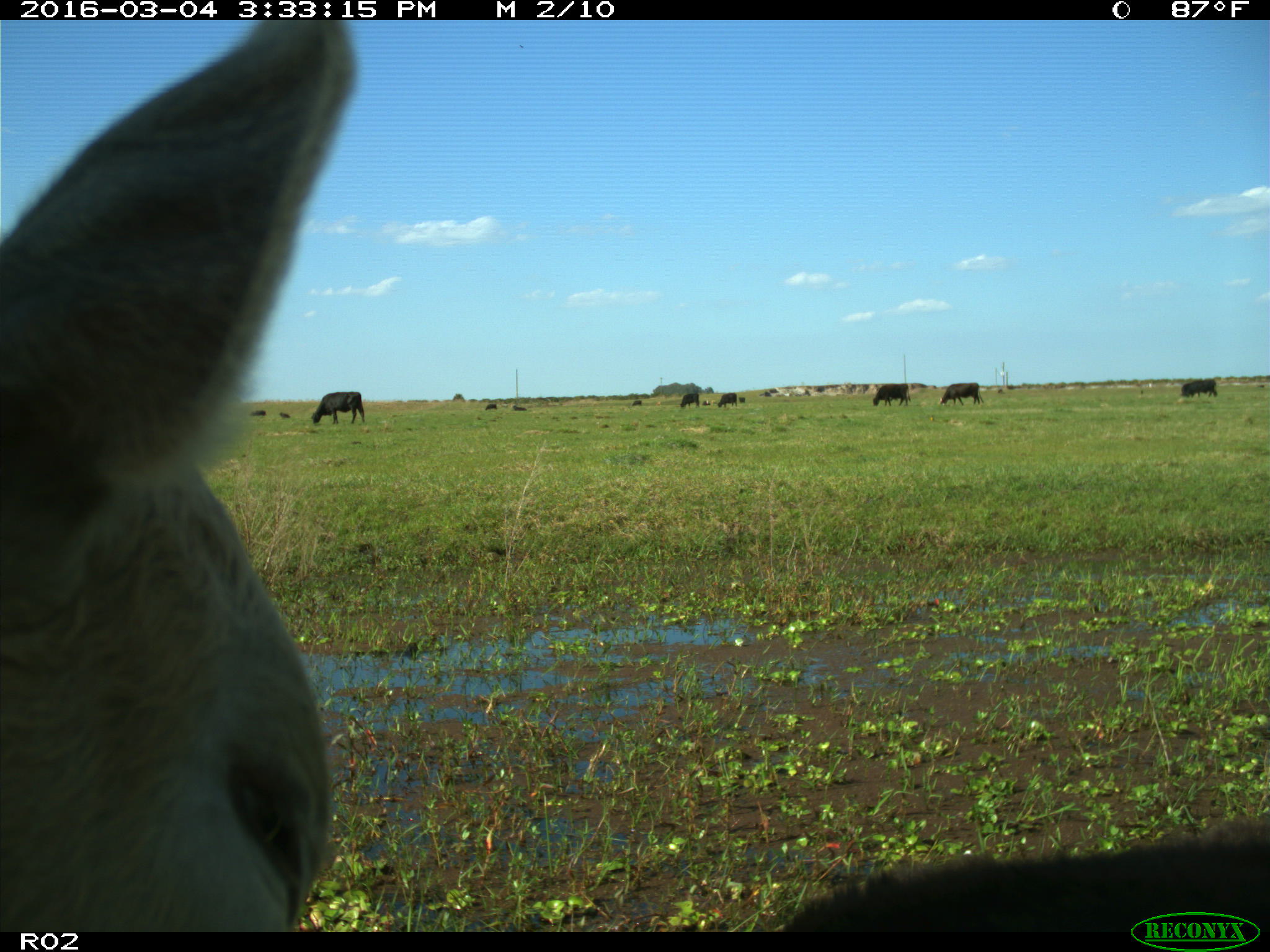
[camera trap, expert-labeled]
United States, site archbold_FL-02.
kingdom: Animalia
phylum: Chordata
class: Mammalia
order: Artiodactyla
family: Bovidae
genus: Bos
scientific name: Bos taurus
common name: domestic cow